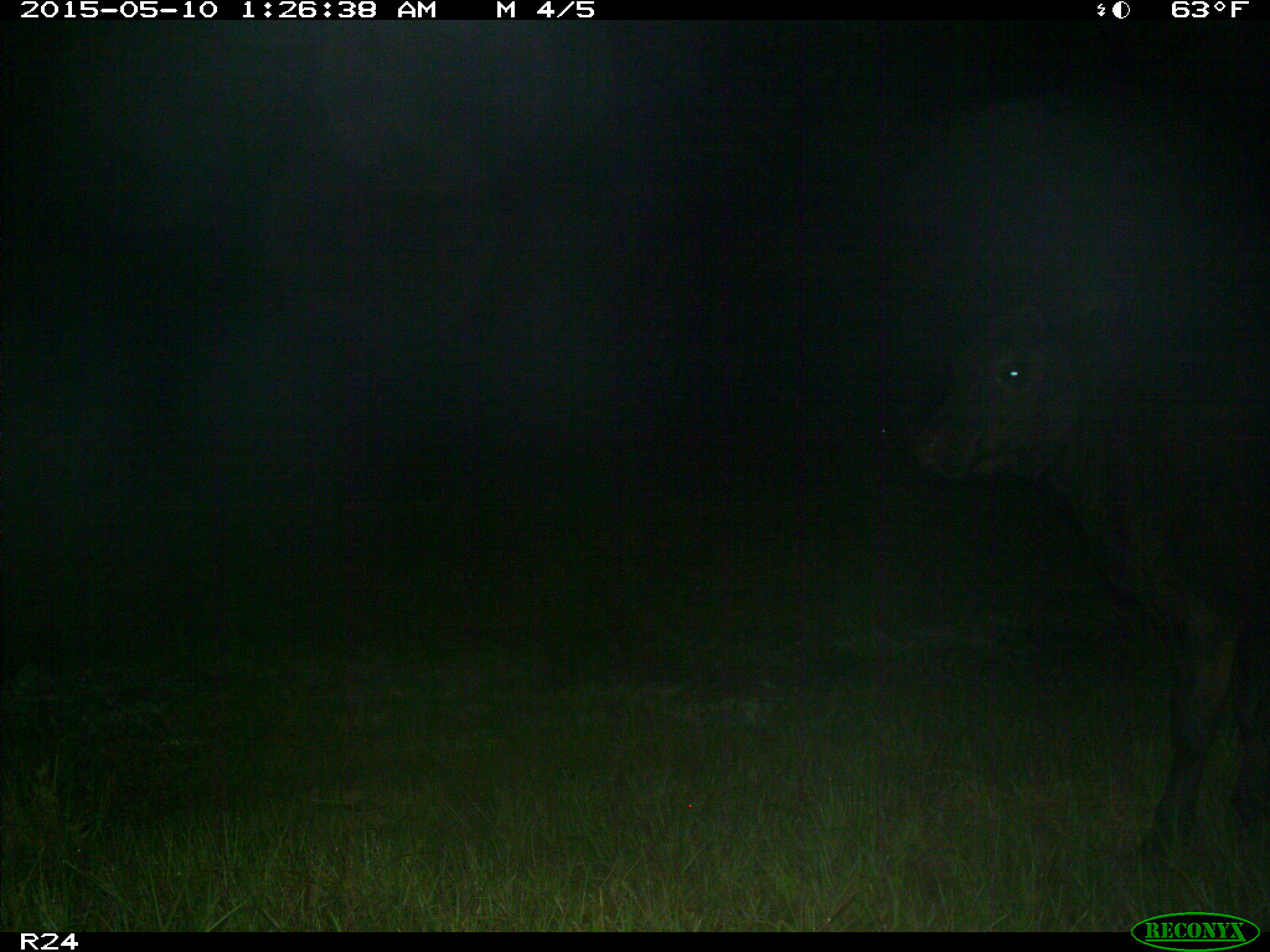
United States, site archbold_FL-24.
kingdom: Animalia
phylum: Chordata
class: Mammalia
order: Artiodactyla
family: Bovidae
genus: Bos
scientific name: Bos taurus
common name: domestic cow